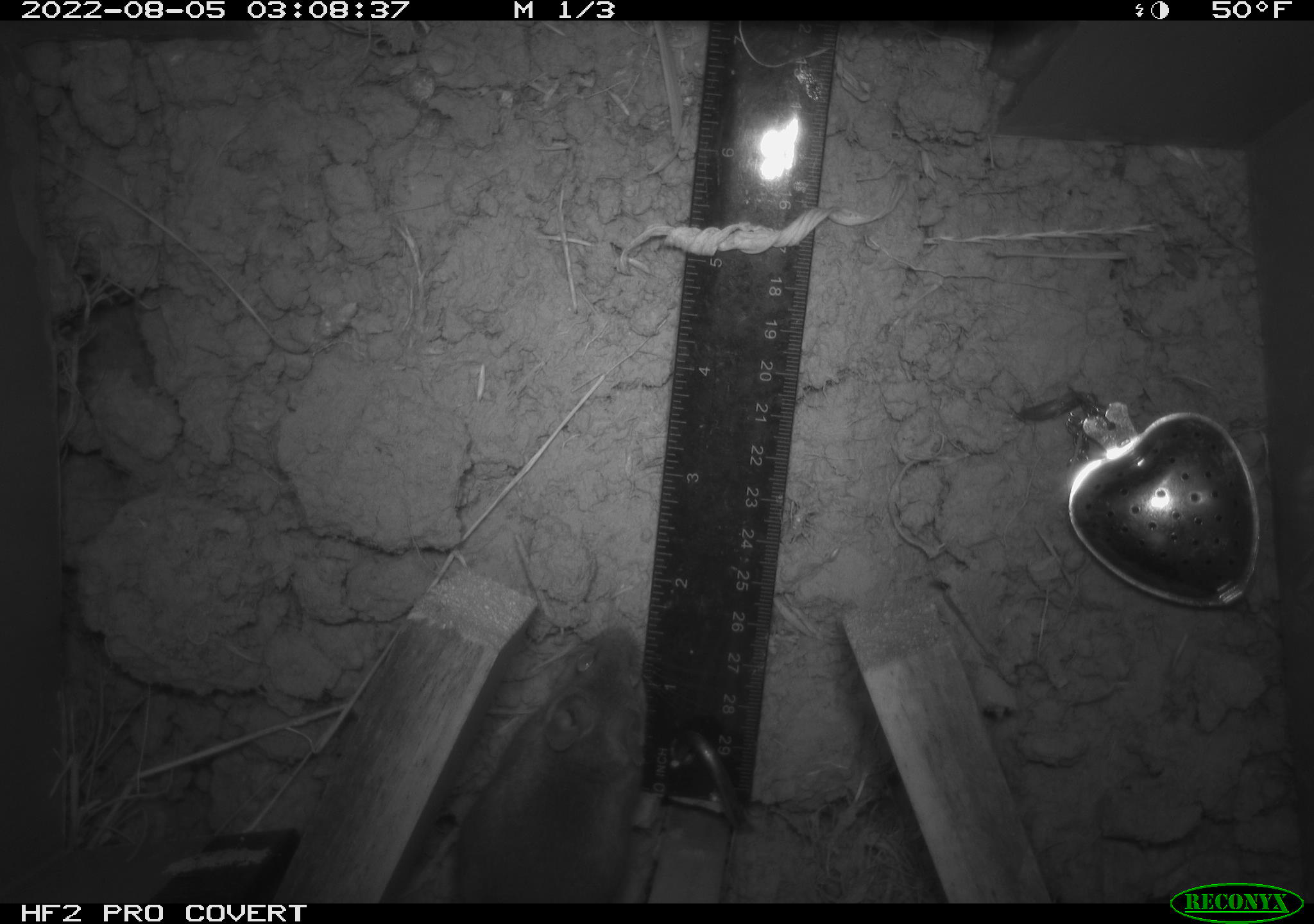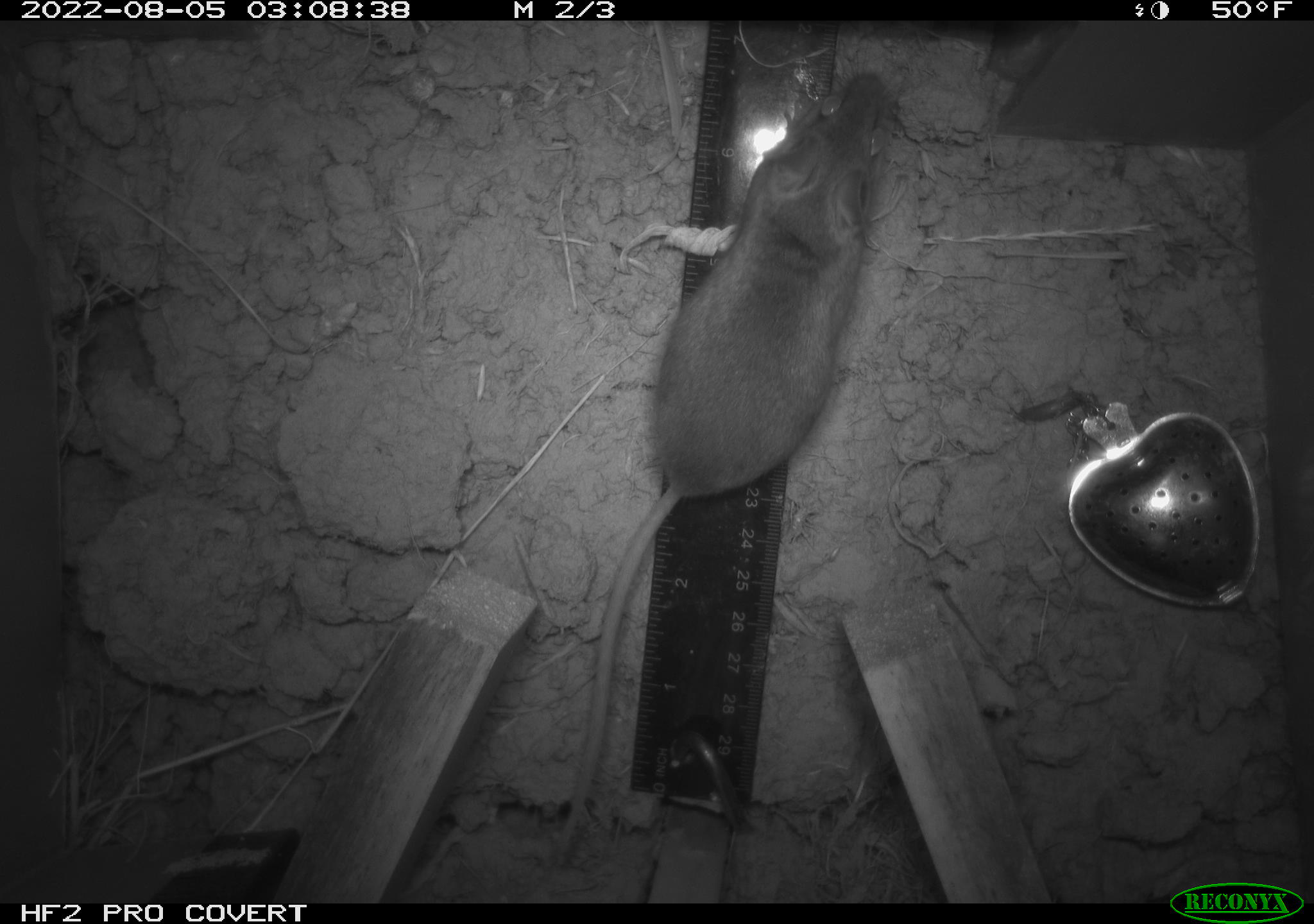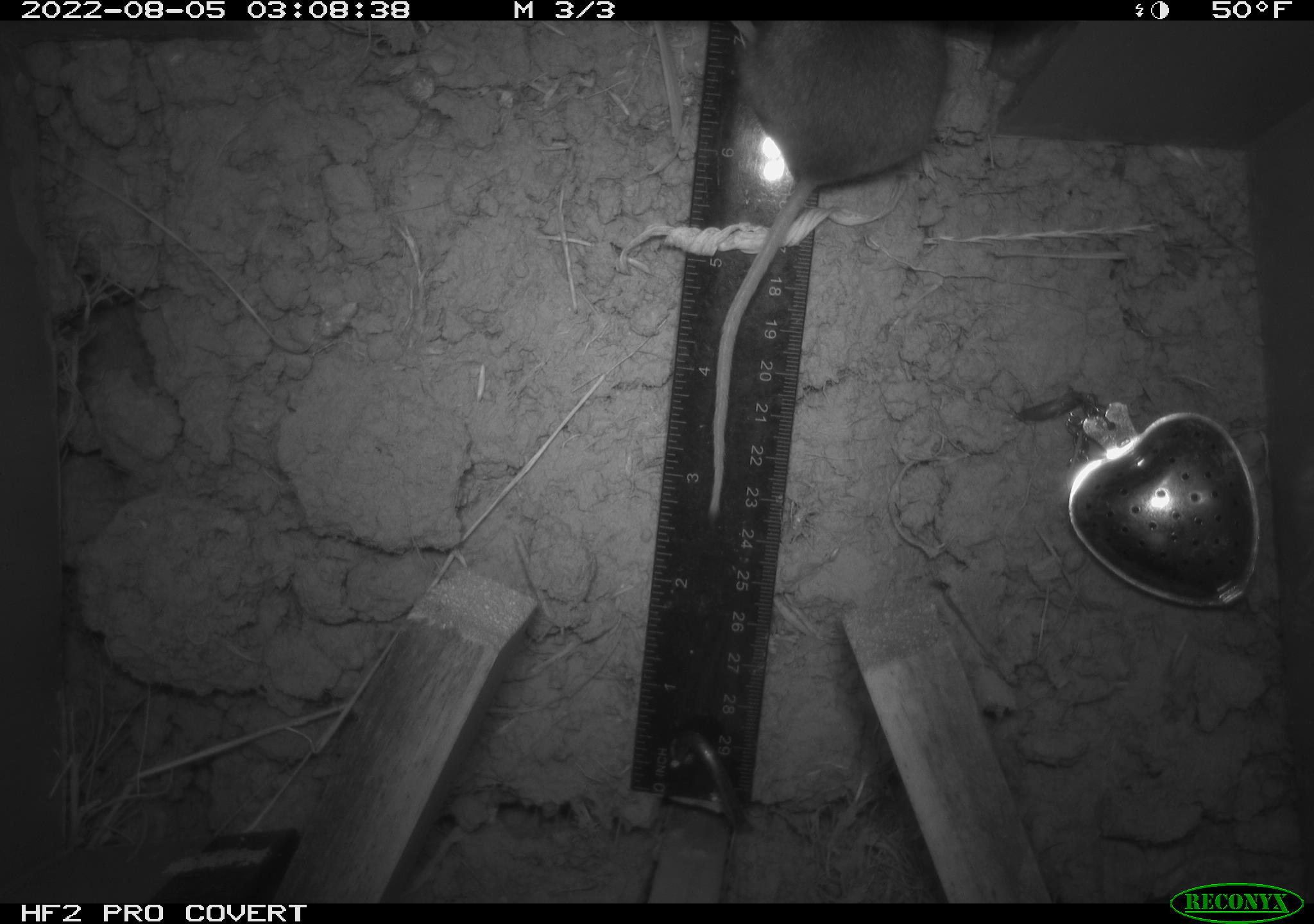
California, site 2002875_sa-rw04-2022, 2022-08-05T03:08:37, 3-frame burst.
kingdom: Animalia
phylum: Chordata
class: Mammalia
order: Rodentia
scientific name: Rodentia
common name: mouse species